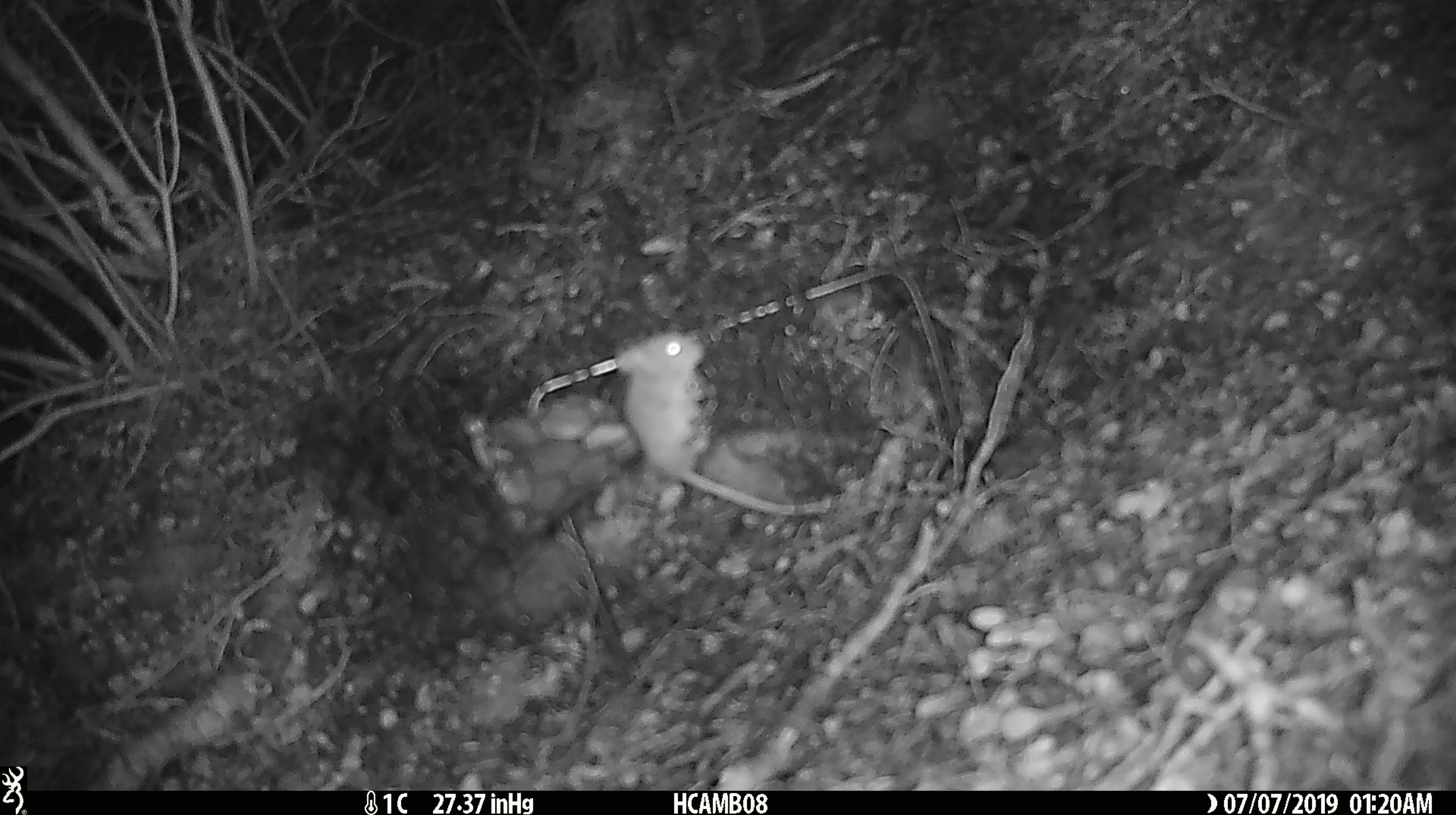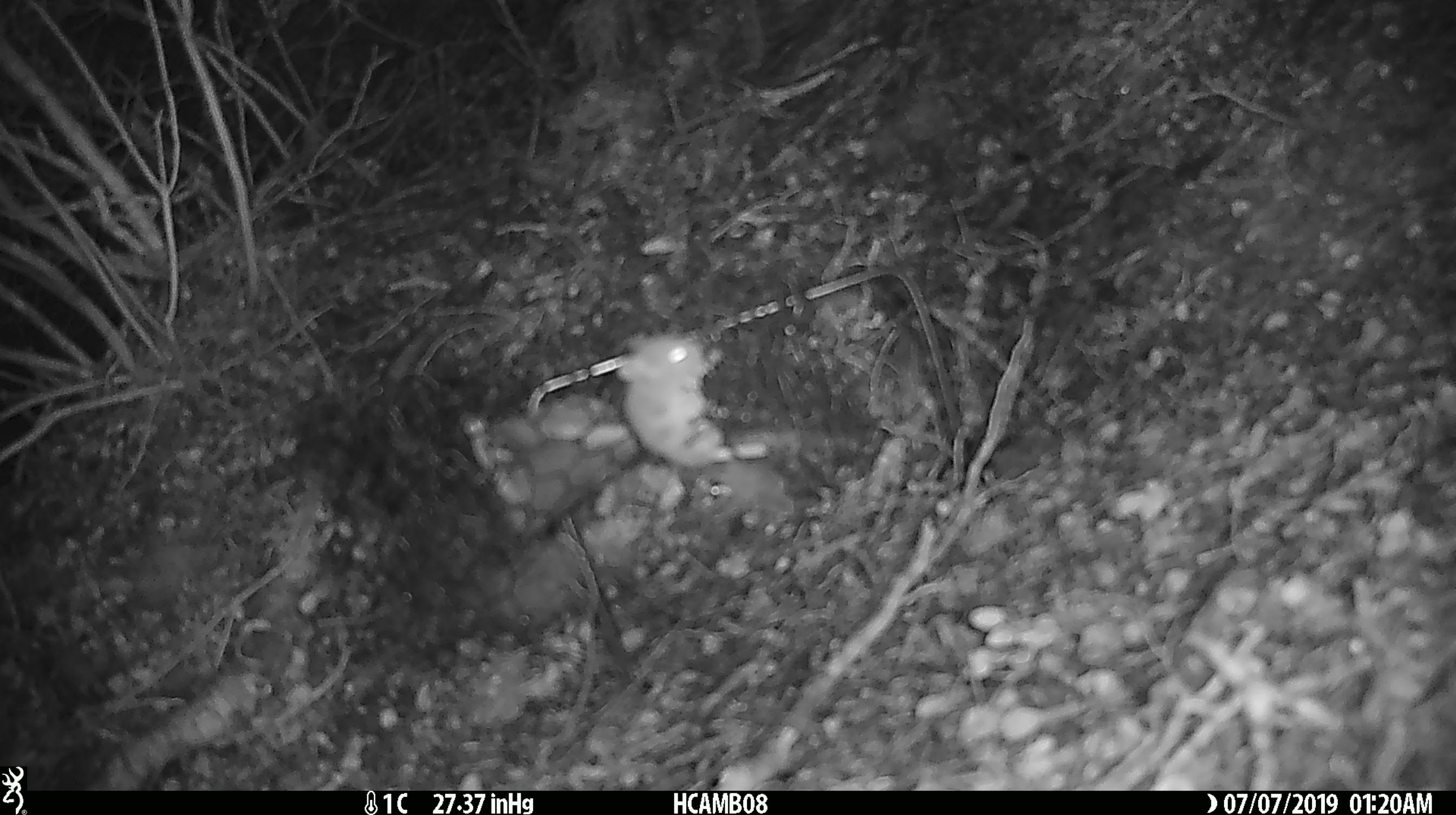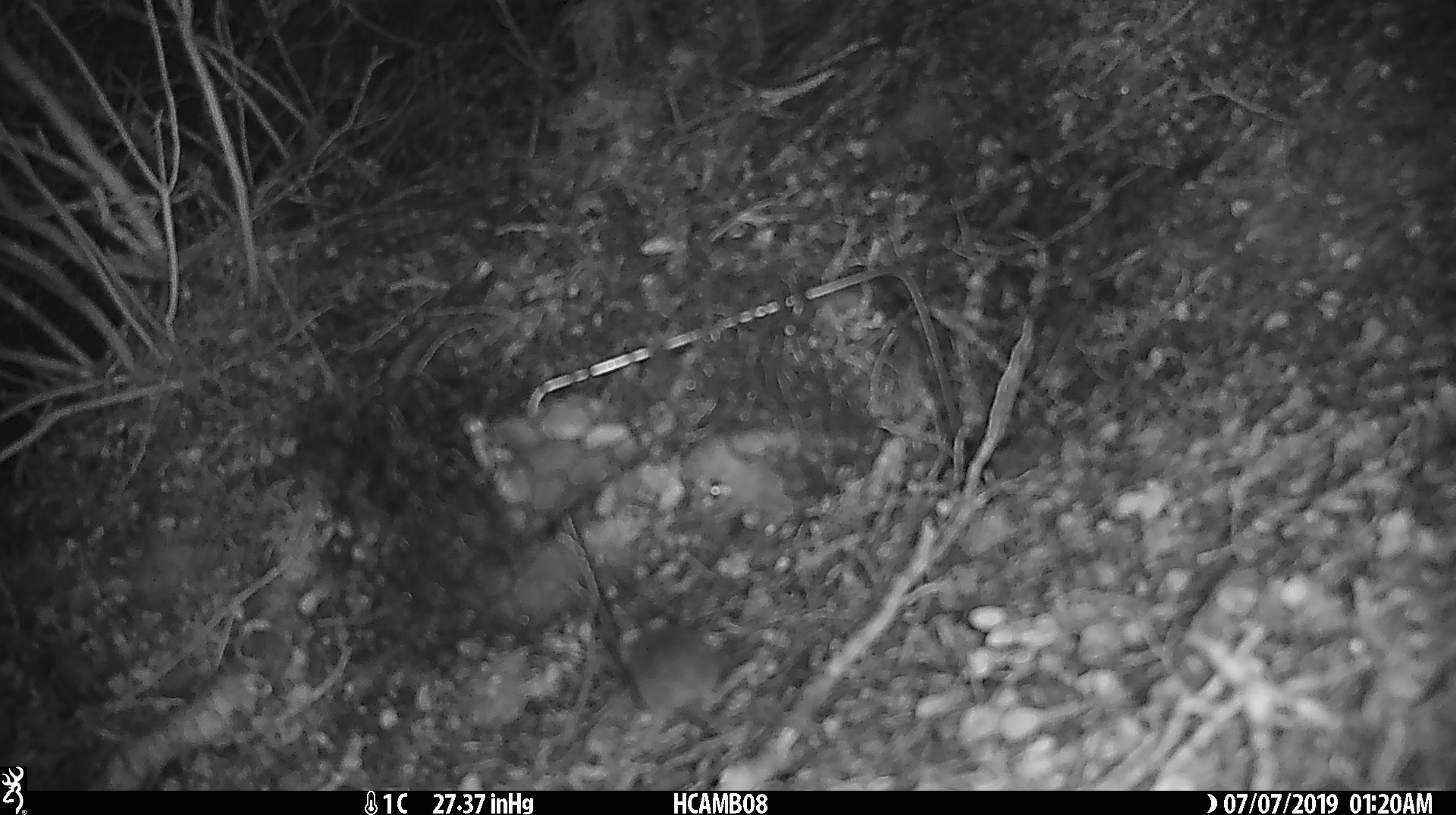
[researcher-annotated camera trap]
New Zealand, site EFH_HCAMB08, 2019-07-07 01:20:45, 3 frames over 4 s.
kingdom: Animalia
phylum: Chordata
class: Mammalia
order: Rodentia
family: Muridae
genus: Mus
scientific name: Mus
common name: mouse